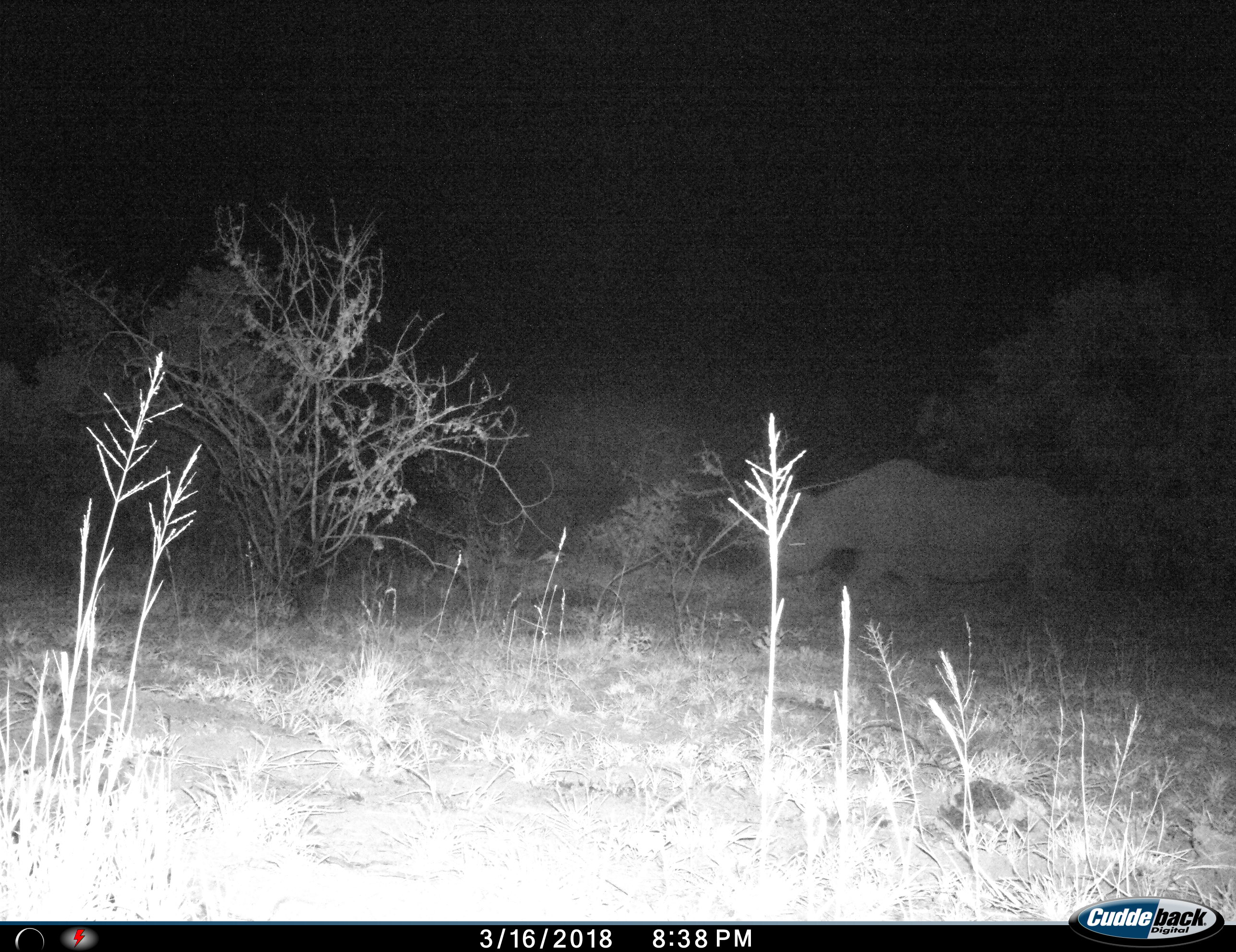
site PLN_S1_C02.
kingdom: Animalia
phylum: Chordata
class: Mammalia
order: Perissodactyla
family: Rhinocerotidae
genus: Ceratotherium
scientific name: Ceratotherium simum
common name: white rhinoceros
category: rhinoceroswhite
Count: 1.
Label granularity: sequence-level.